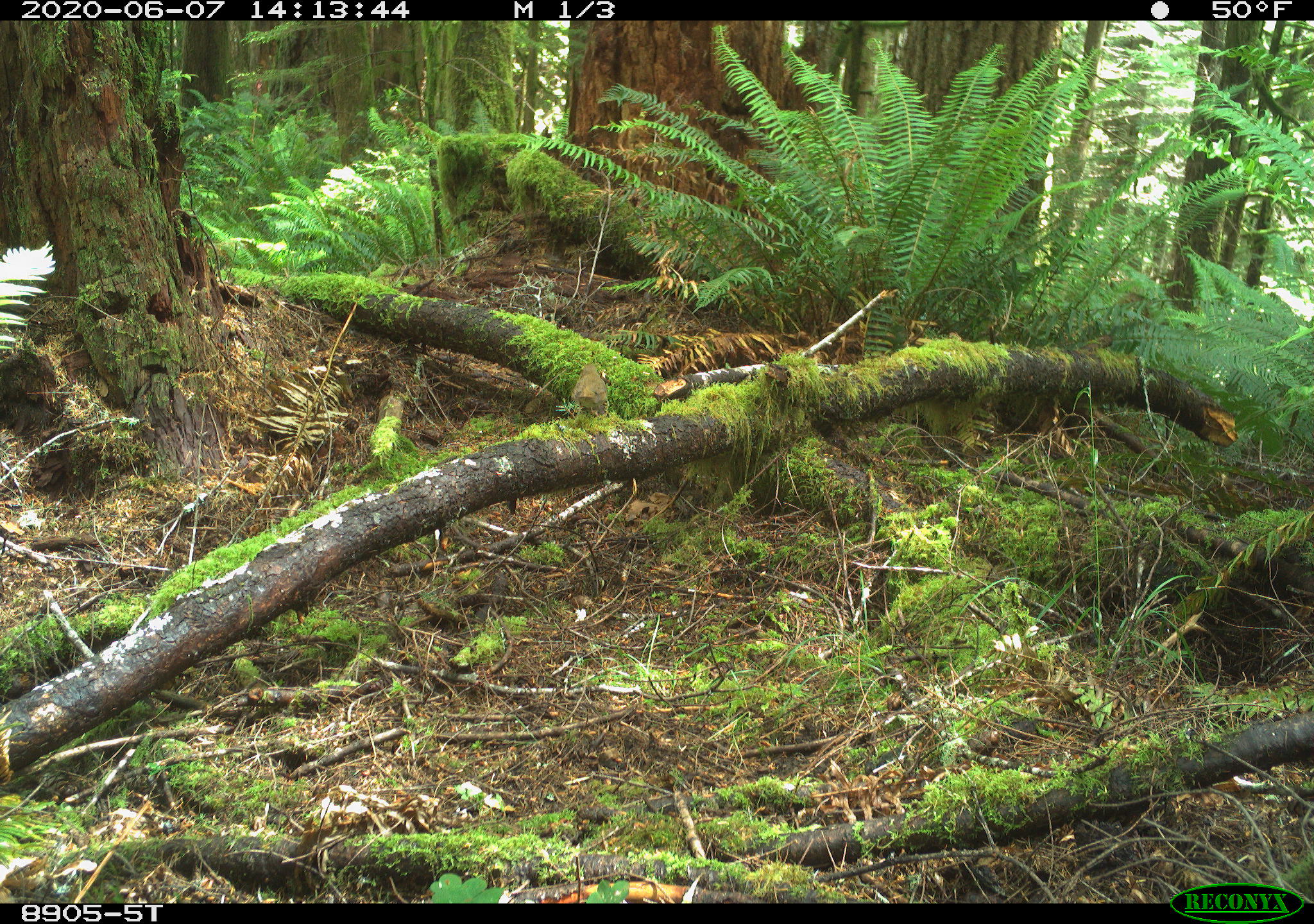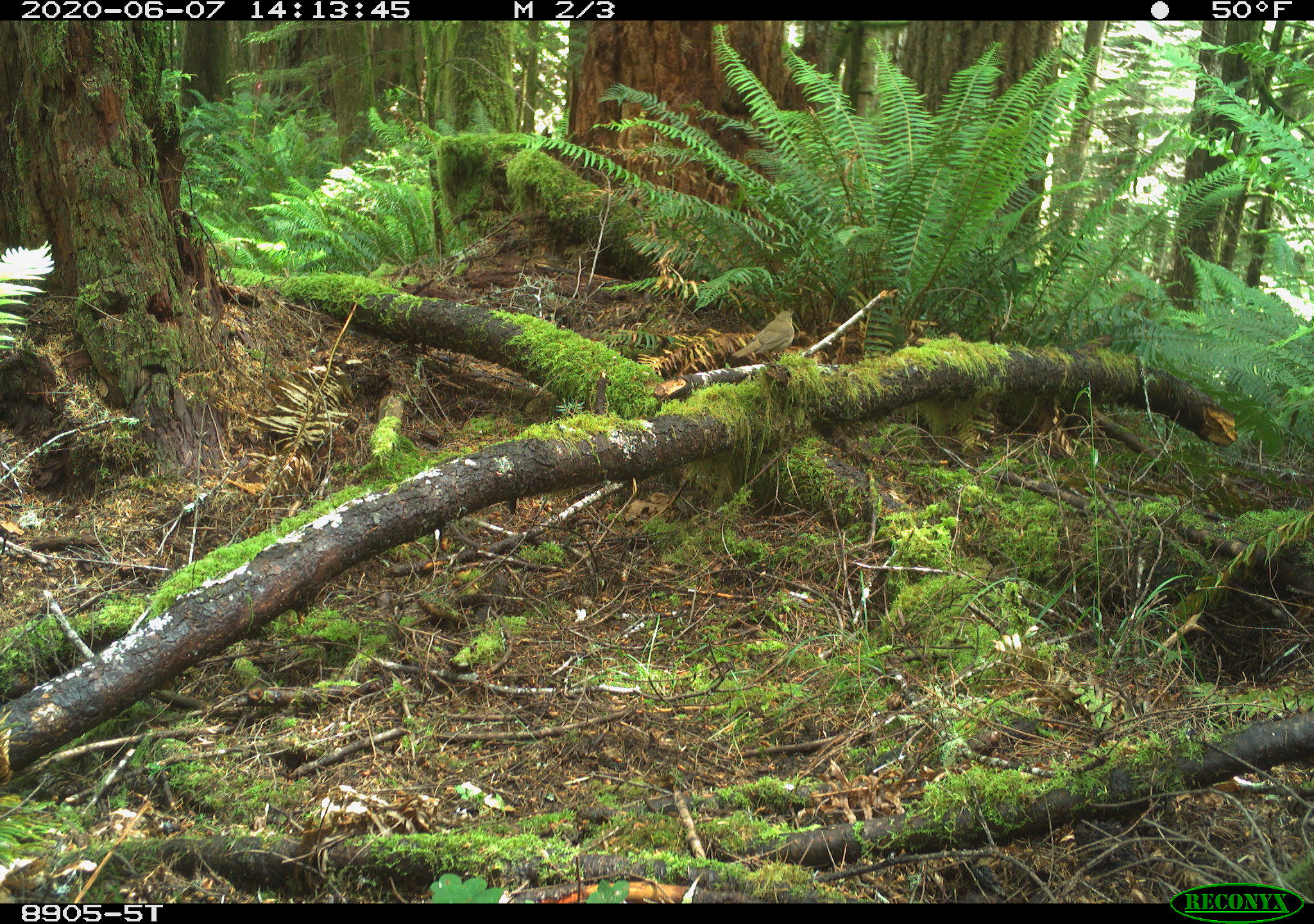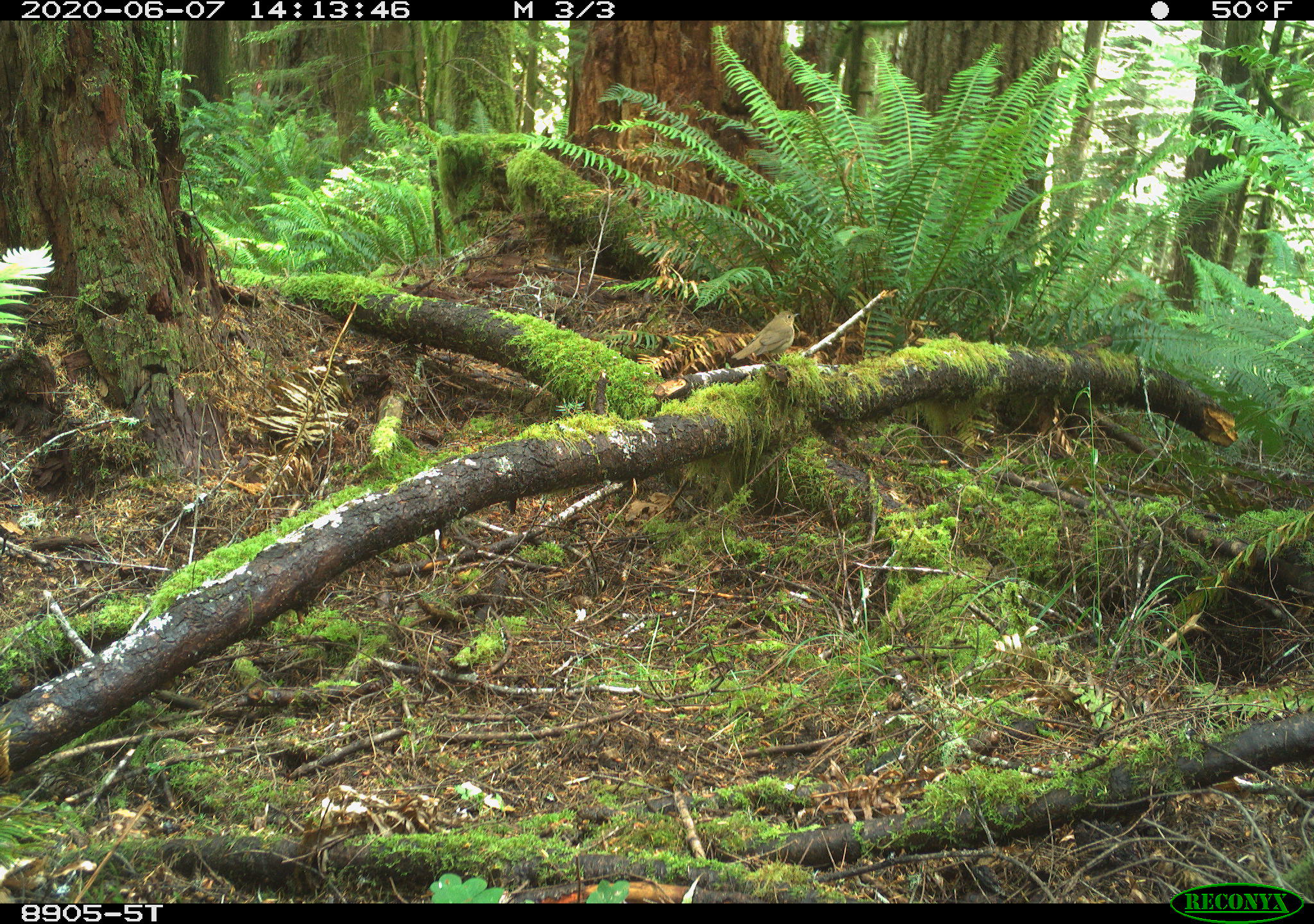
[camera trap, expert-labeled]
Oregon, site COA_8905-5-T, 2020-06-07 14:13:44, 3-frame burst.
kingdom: Animalia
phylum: Chordata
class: Aves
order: Passeriformes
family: Turdidae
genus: Catharus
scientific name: Catharus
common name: brown thrushes and nightingale-thrushes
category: catharus species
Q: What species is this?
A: Catharus species (brown thrushes and nightingale-thrushes) (Catharus).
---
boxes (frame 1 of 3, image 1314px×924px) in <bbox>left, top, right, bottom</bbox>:
catharus species: <bbox>564, 355, 615, 434</bbox>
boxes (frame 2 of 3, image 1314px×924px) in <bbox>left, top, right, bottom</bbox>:
catharus species: <bbox>724, 308, 799, 374</bbox>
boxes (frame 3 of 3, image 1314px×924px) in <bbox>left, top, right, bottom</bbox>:
catharus species: <bbox>724, 302, 807, 381</bbox>